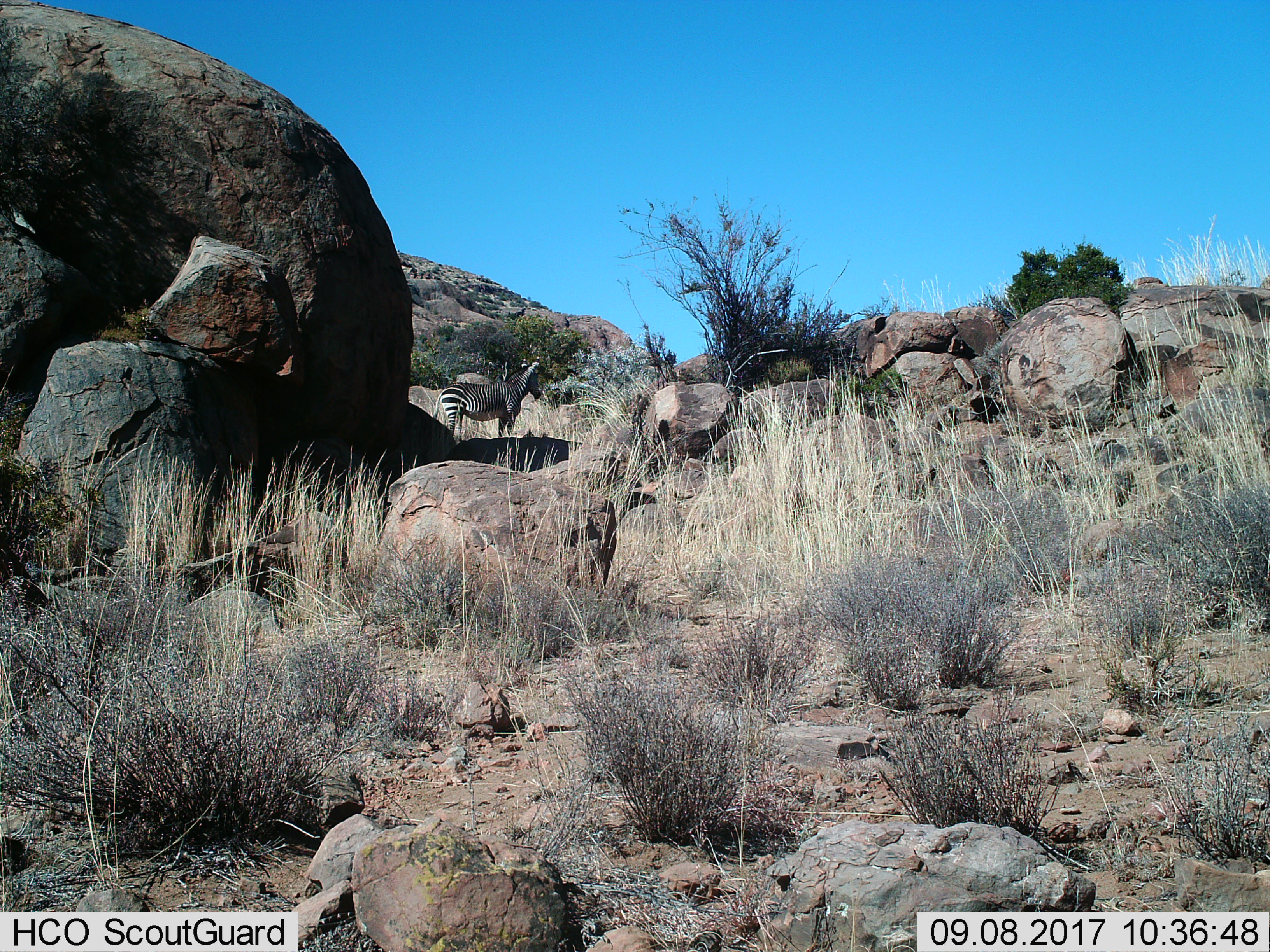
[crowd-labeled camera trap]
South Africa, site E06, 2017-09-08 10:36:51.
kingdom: Animalia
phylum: Chordata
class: Mammalia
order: Perissodactyla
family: Equidae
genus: Equus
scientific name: Equus zebra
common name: mountain zebra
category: zebramountain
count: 1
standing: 100%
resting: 0%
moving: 0%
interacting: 0%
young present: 0%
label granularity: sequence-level